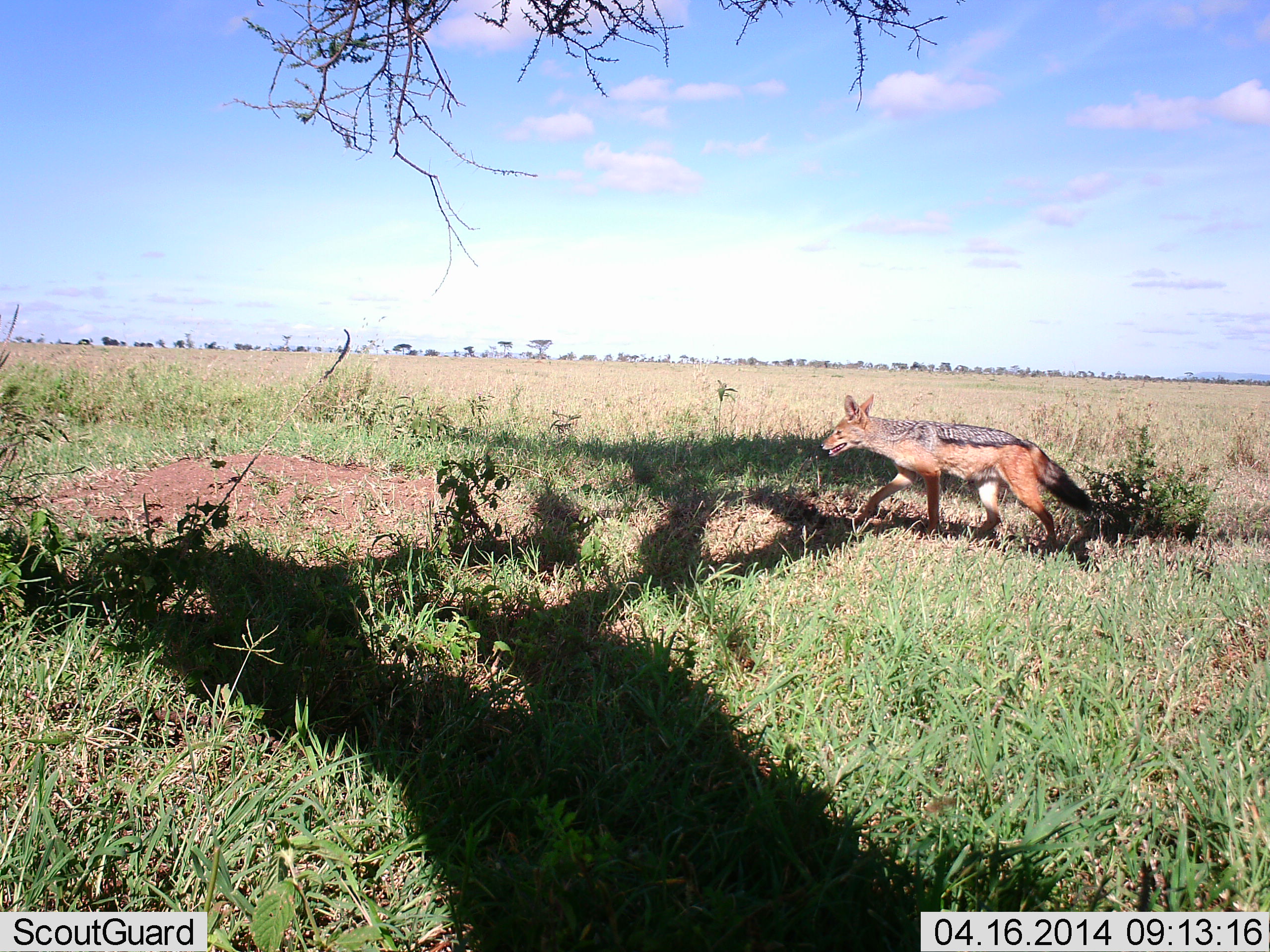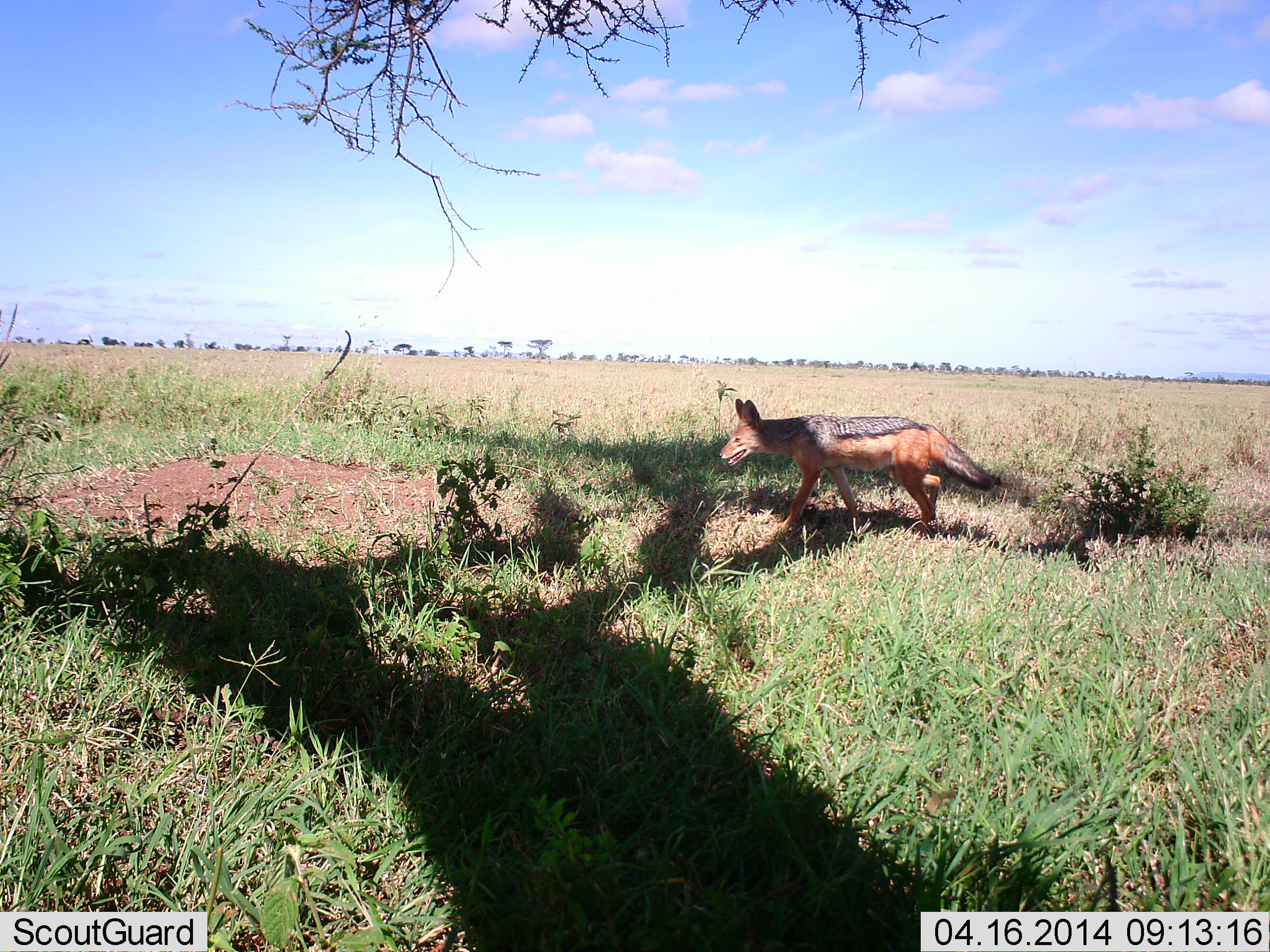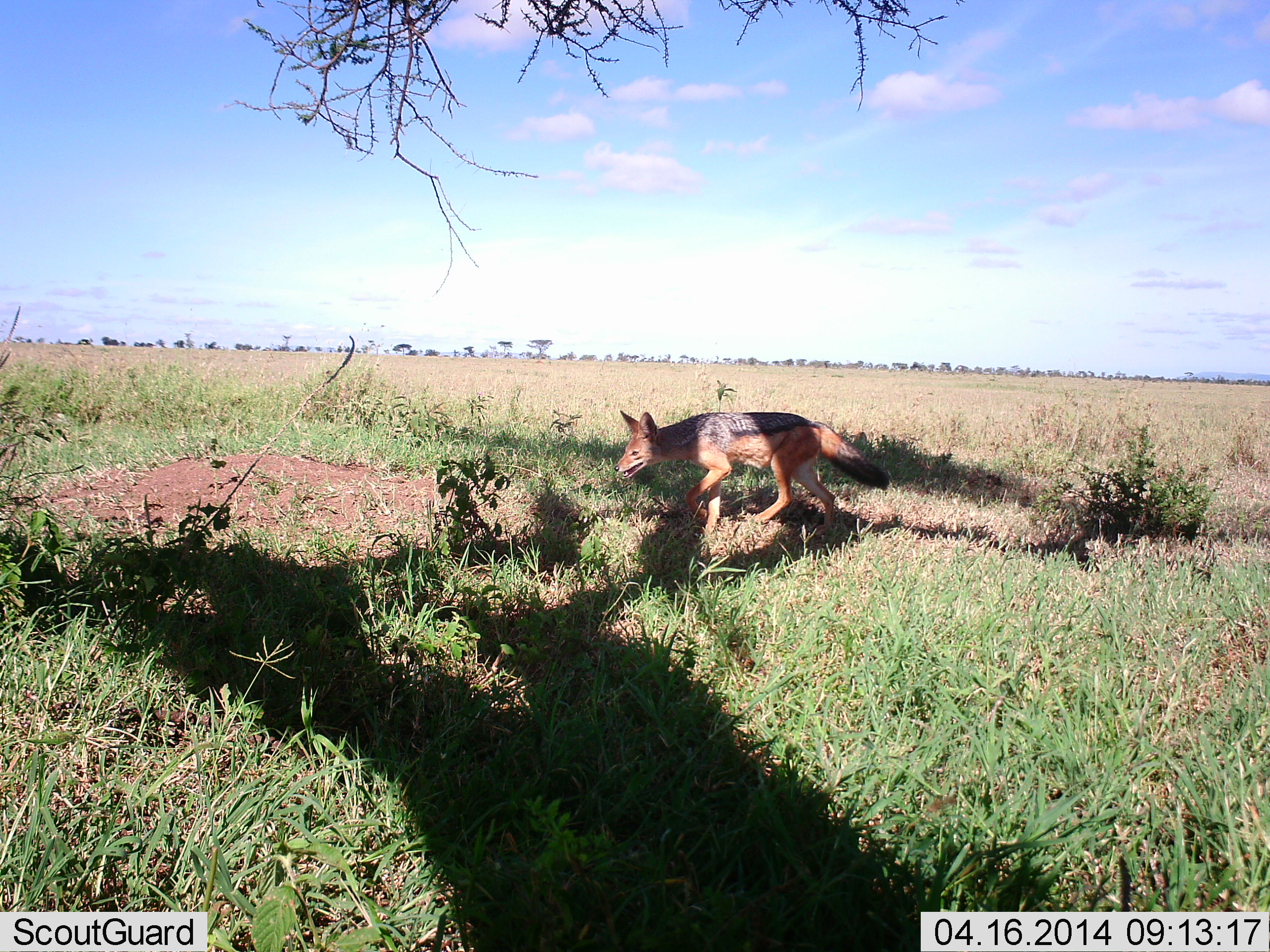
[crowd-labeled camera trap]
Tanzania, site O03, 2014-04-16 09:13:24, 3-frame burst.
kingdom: Animalia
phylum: Chordata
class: Mammalia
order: Carnivora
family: Canidae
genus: Lupulella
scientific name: Lupulella mesomelas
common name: black-backed jackal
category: jackal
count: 1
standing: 0%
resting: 0%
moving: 100%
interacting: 0%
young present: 0%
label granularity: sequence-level